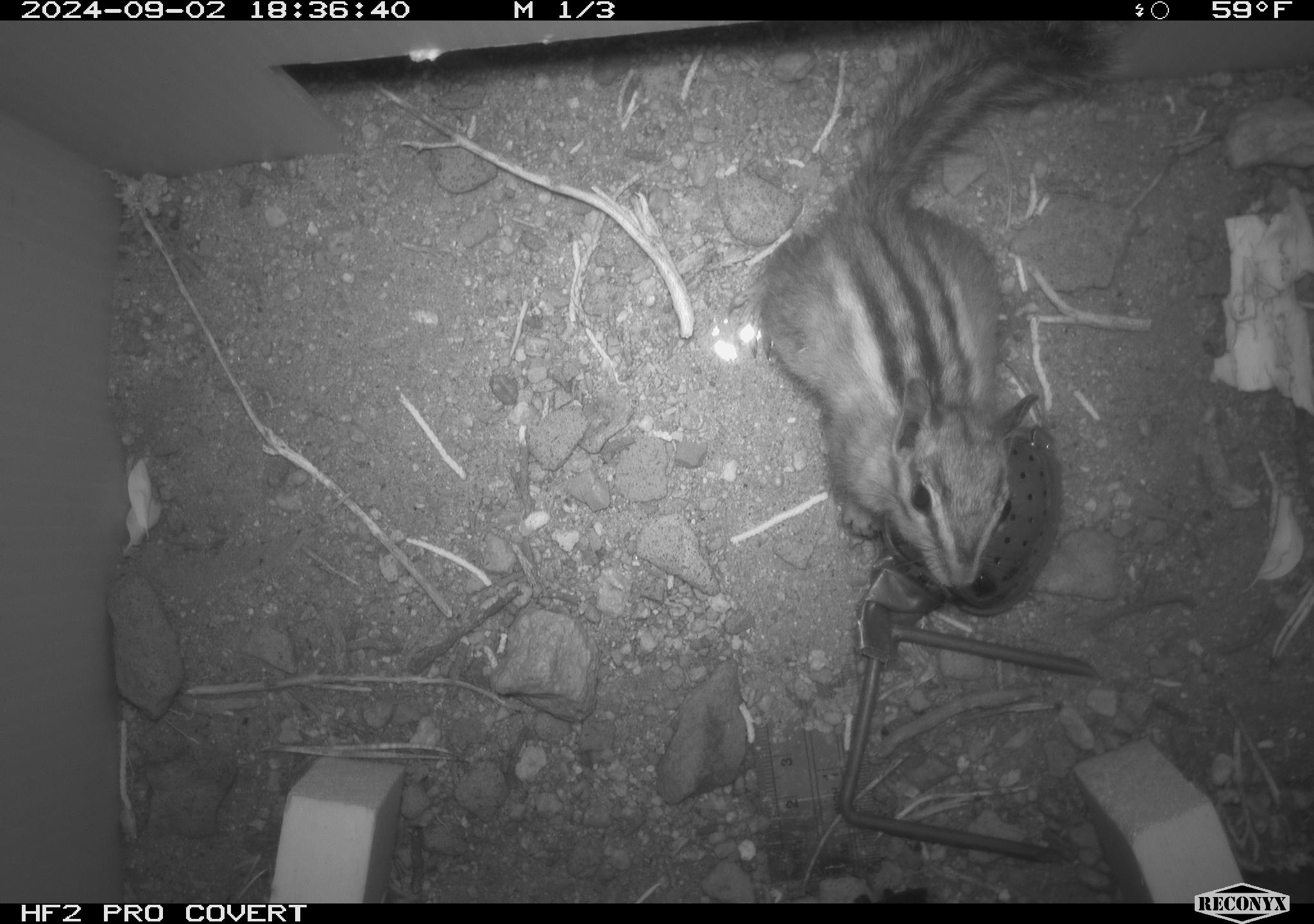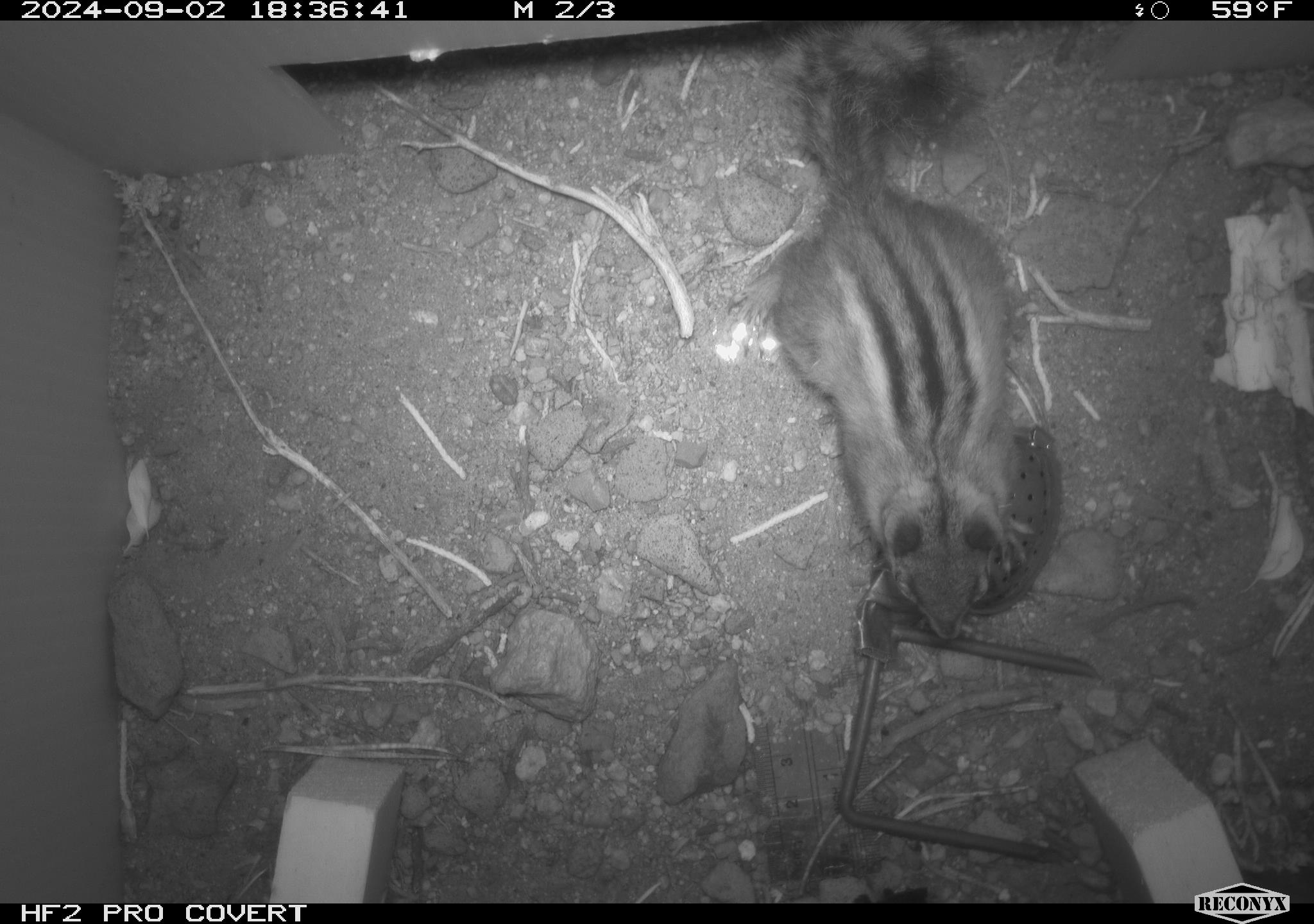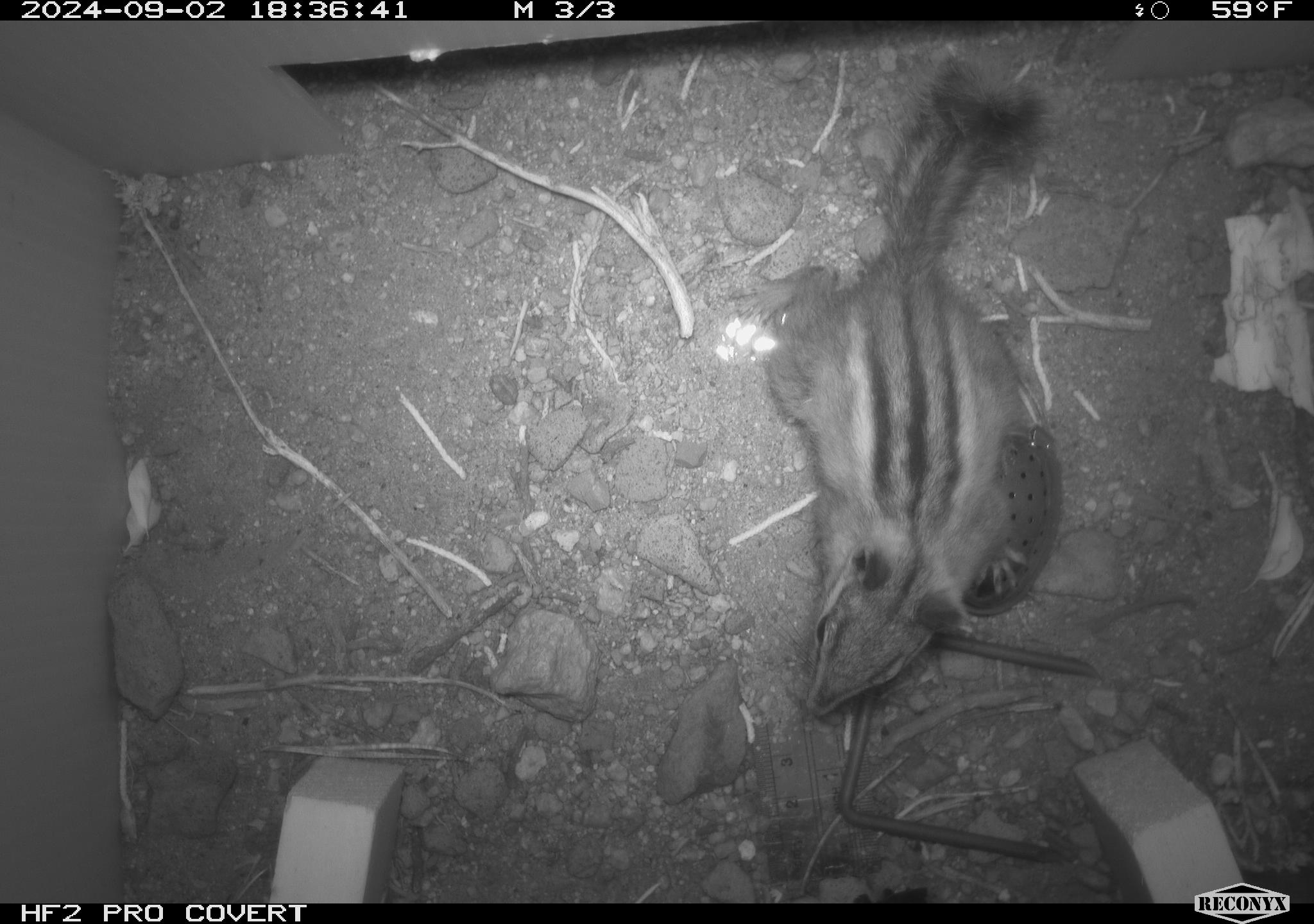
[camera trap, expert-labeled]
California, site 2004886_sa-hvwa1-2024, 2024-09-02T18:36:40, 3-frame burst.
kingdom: Animalia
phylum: Chordata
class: Mammalia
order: Rodentia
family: Sciuridae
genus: Neotamias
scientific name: Neotamias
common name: western chipmunks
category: neotamias species